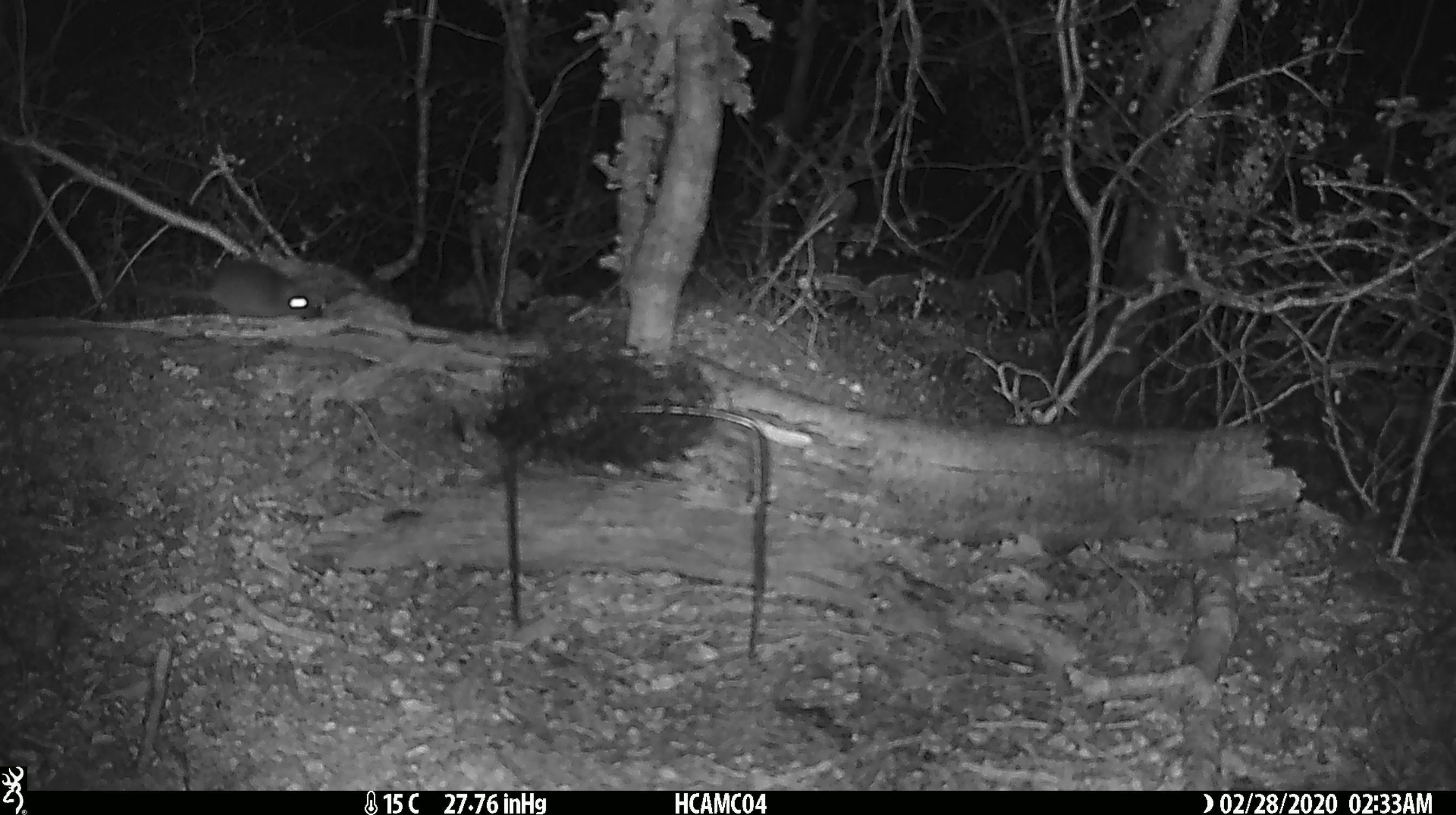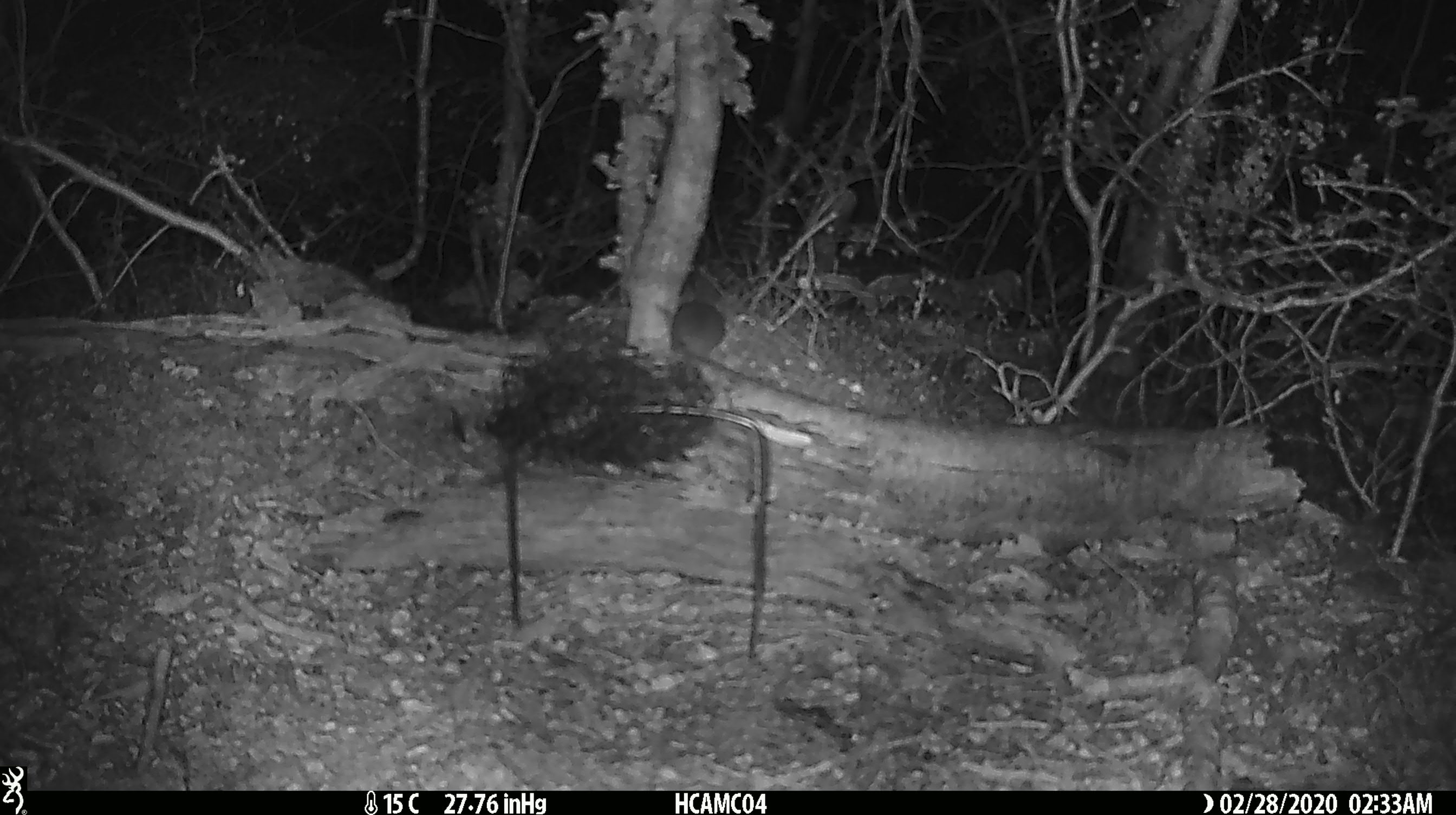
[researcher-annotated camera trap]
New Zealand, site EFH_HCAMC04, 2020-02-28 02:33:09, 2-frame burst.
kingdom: Animalia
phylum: Chordata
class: Mammalia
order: Rodentia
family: Muridae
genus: Mus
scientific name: Mus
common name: mouse